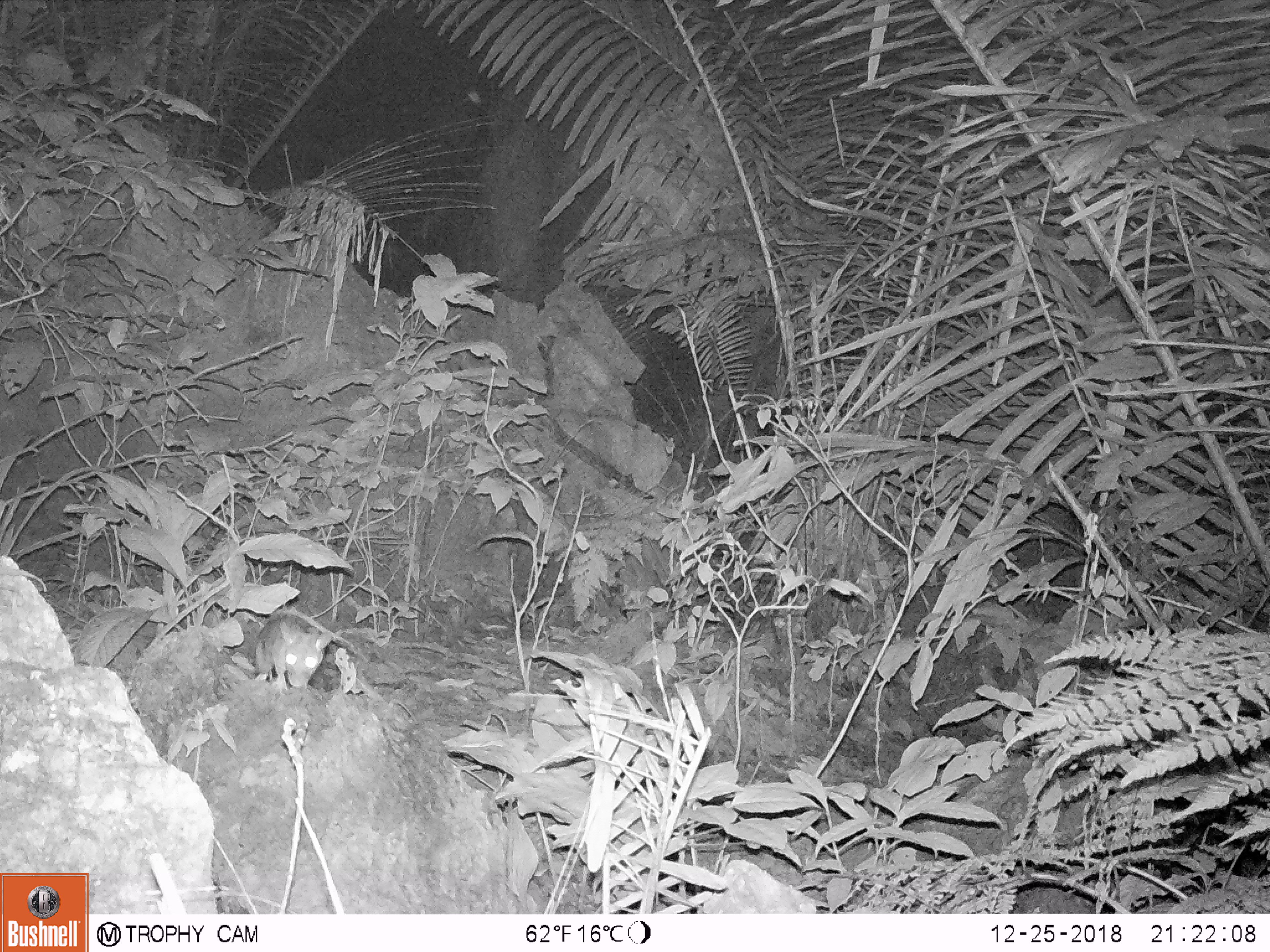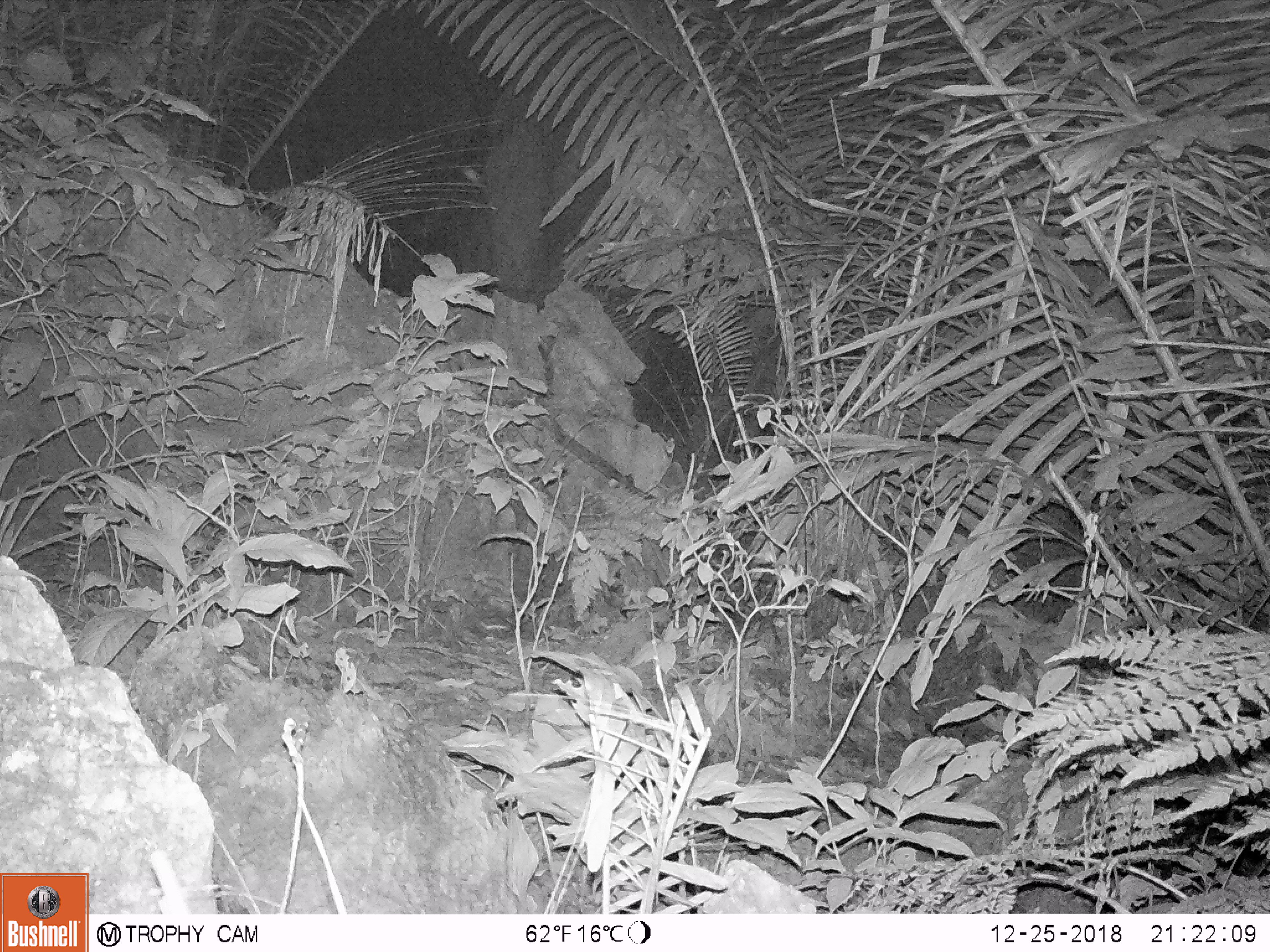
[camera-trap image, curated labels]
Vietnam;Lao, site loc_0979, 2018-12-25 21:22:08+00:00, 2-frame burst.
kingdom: Animalia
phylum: Chordata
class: Mammalia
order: Rodentia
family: Muridae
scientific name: Muridae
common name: old-world mice and rats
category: unidentified murid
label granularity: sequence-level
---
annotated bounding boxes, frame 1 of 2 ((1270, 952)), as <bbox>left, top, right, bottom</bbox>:
unidentified murid: <bbox>255, 615, 332, 690</bbox>